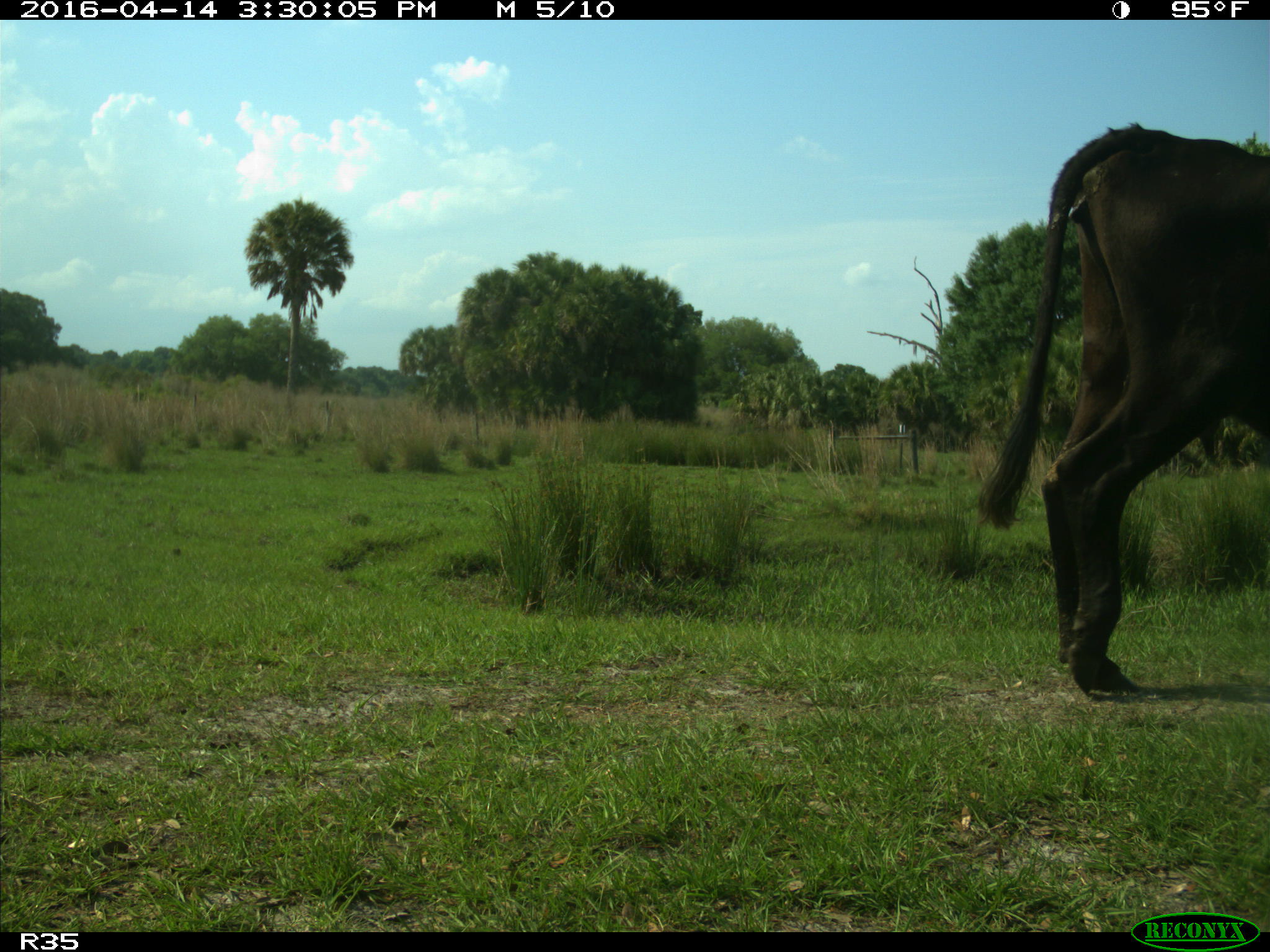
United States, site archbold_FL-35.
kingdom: Animalia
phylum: Chordata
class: Mammalia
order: Artiodactyla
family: Bovidae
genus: Bos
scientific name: Bos taurus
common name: domestic cow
Bos taurus (domestic cow).